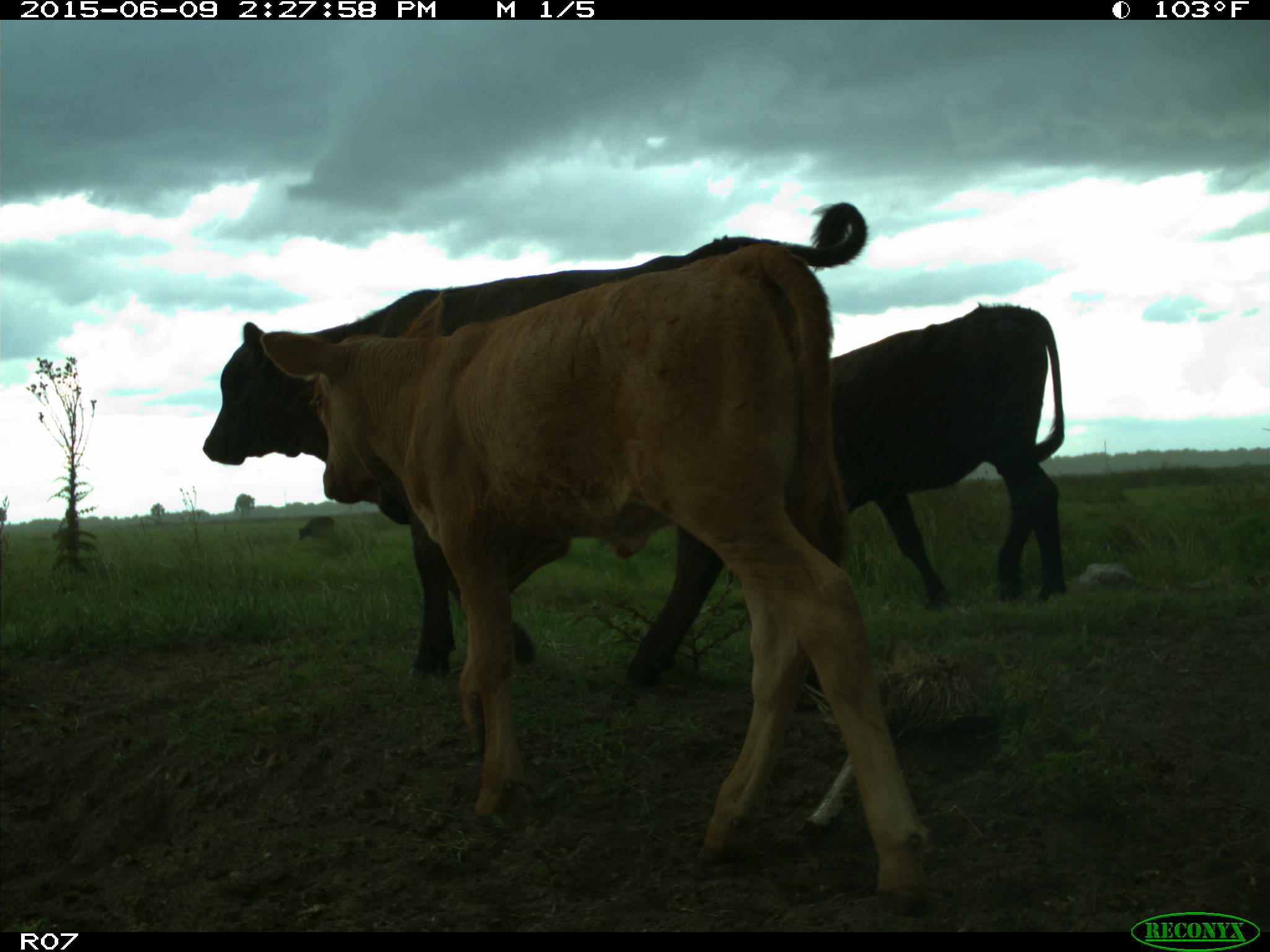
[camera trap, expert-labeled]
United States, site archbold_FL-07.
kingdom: Animalia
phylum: Chordata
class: Mammalia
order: Artiodactyla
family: Bovidae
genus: Bos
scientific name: Bos taurus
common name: domestic cow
Bos taurus (domestic cow).